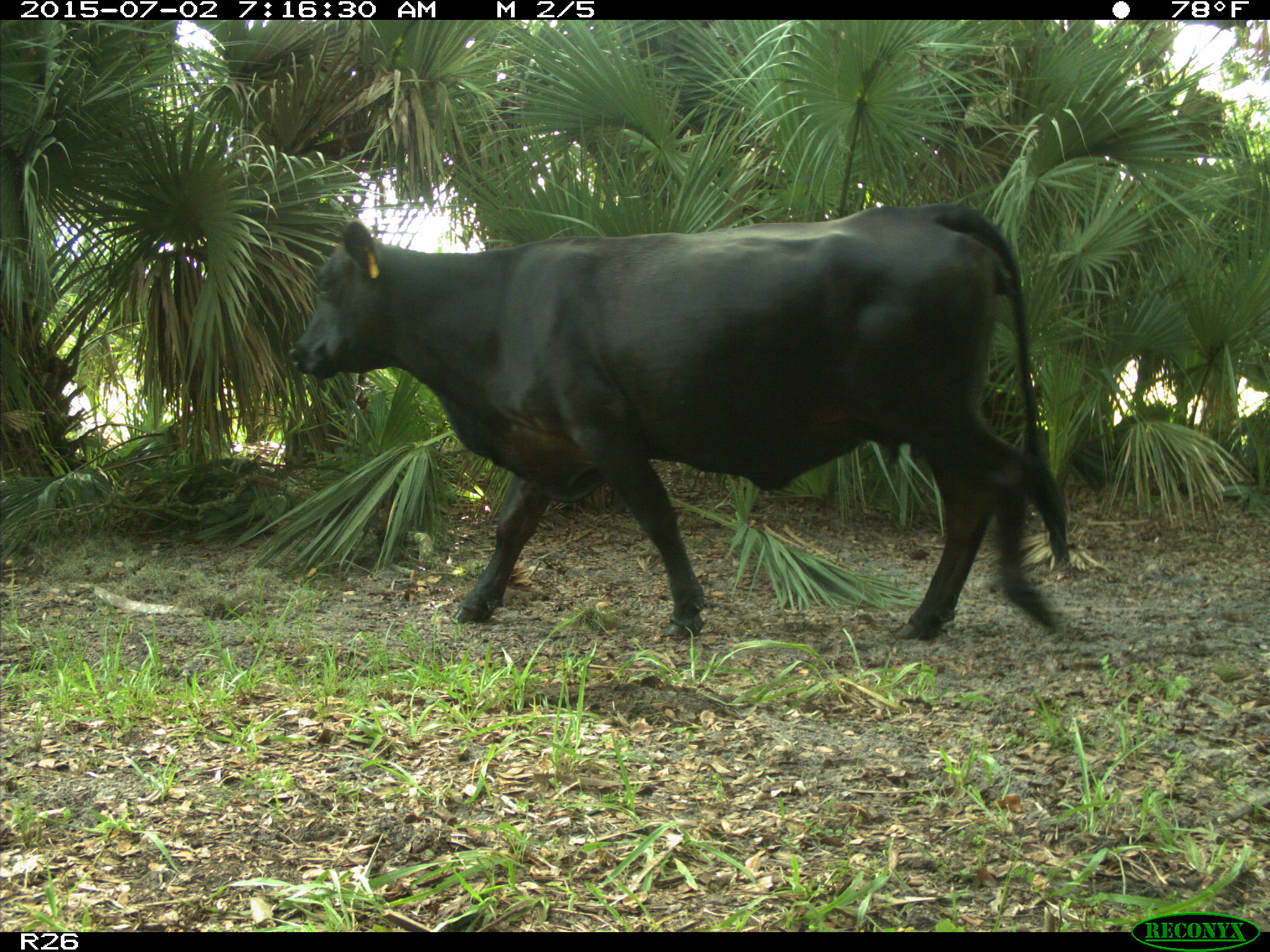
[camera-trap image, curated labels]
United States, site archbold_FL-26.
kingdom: Animalia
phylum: Chordata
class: Mammalia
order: Artiodactyla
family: Suidae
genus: Sus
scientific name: Sus scrofa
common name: wild boar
Sus scrofa (wild boar).